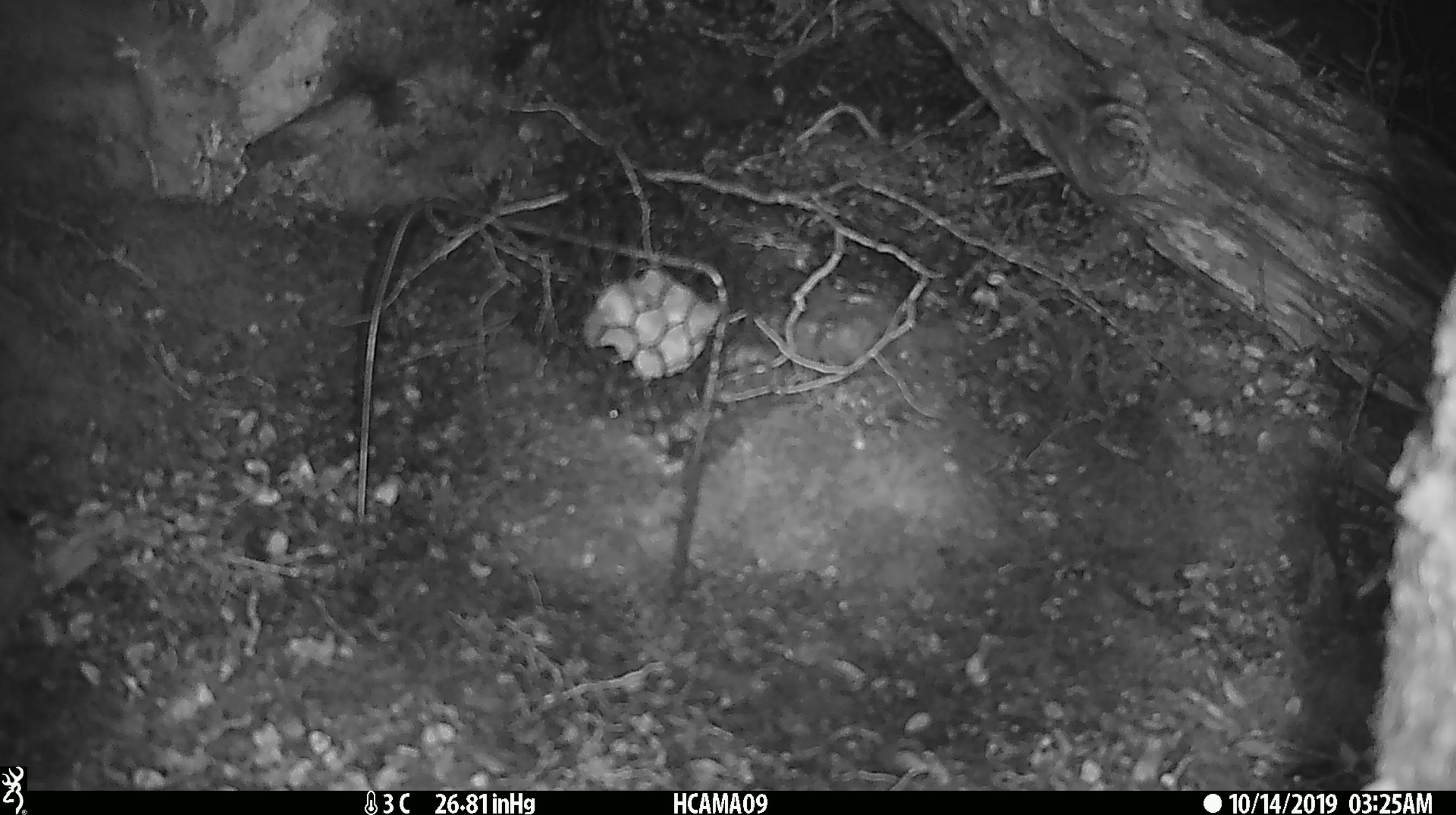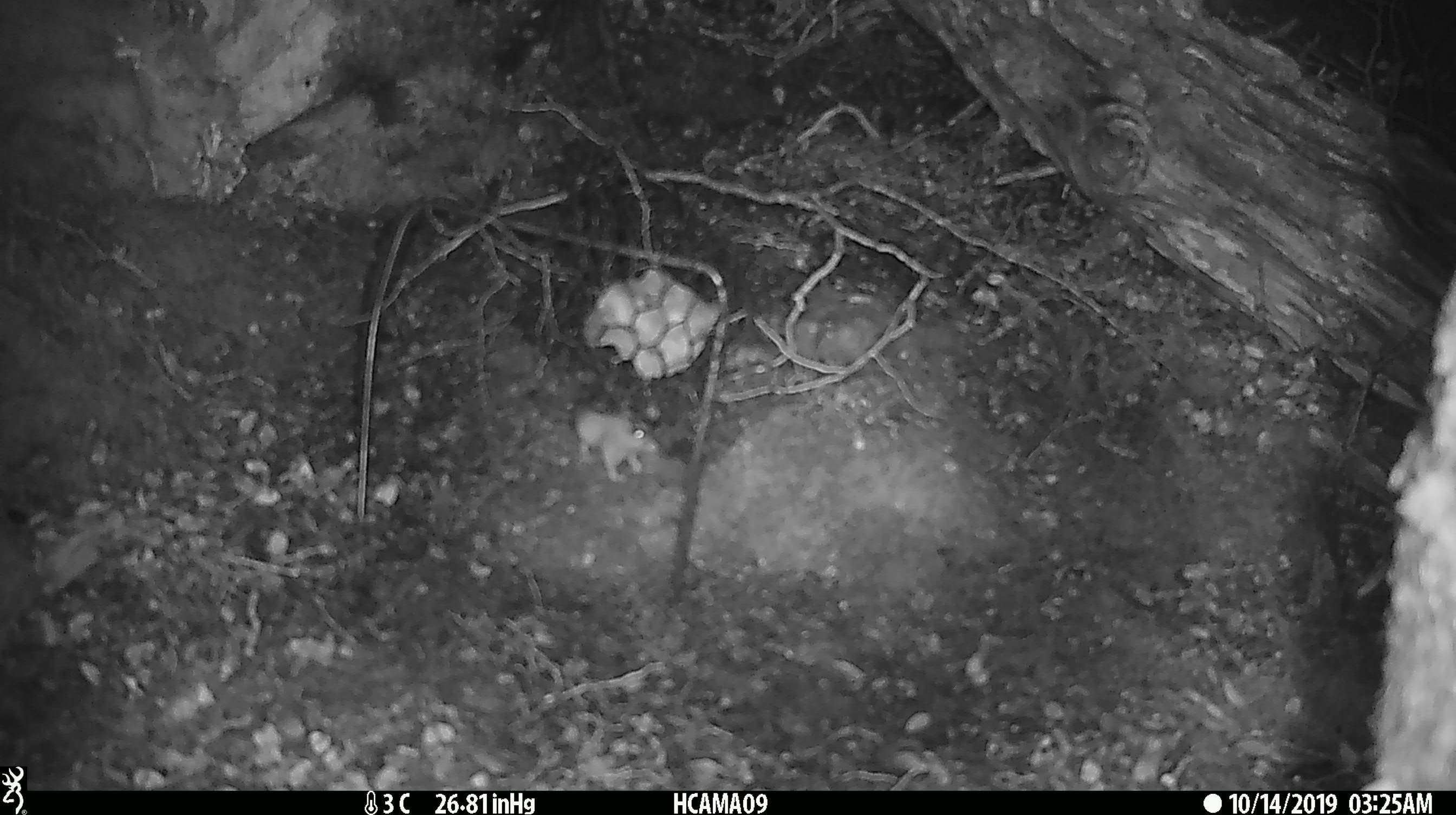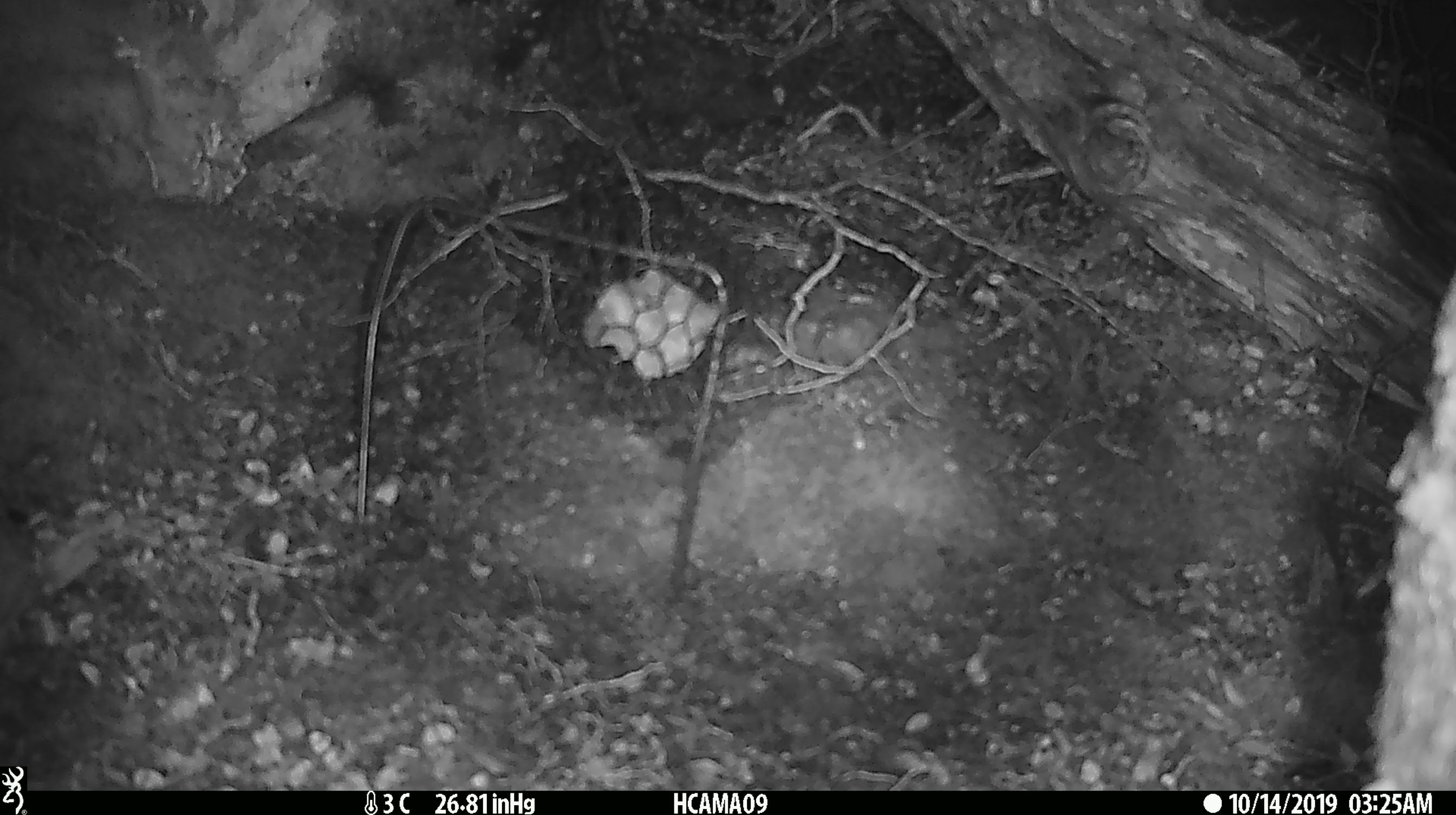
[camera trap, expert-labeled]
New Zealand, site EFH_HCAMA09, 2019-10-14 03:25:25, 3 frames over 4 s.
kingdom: Animalia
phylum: Chordata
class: Mammalia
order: Rodentia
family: Muridae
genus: Mus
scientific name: Mus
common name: mouse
Mouse (Mus).